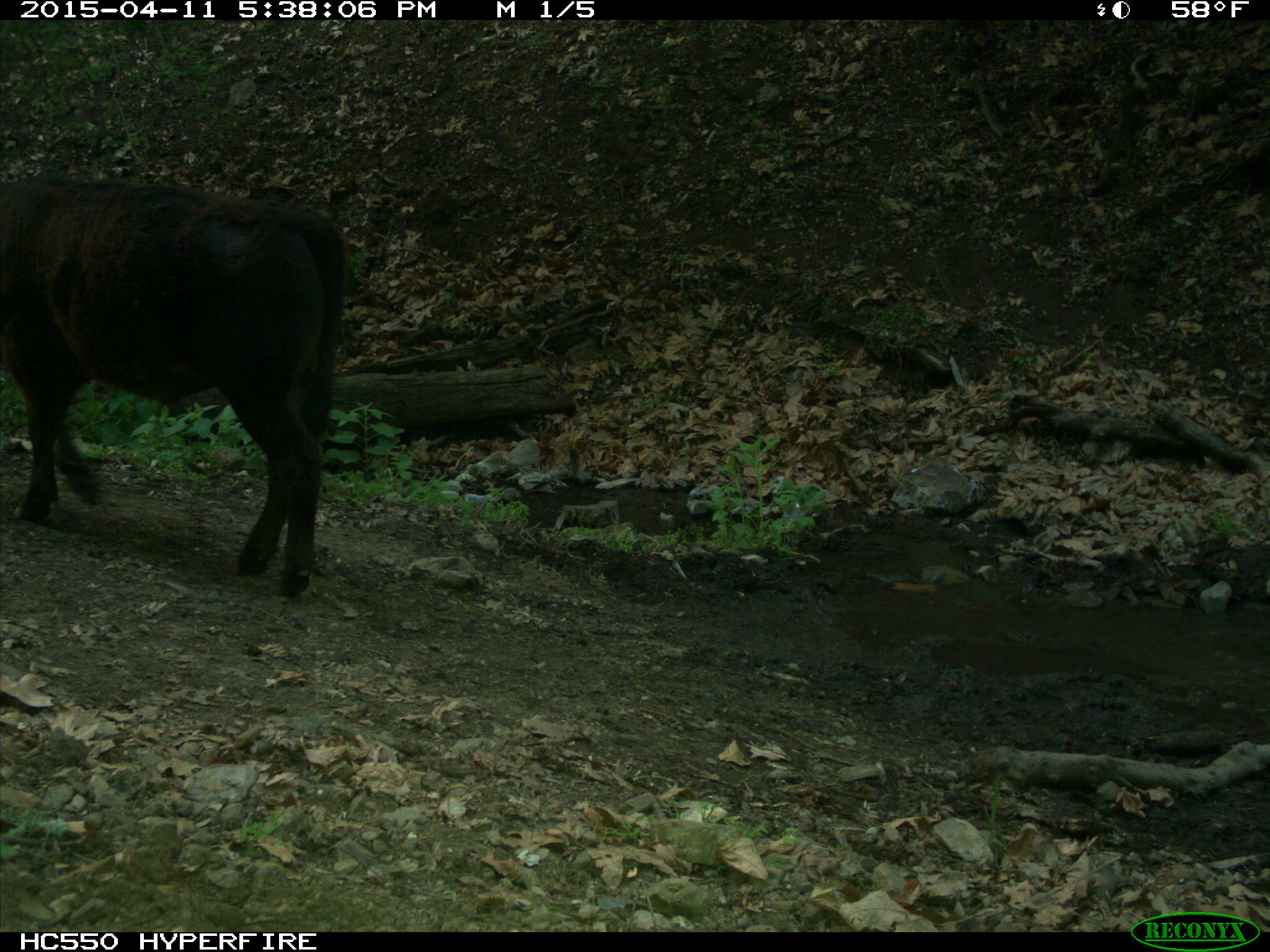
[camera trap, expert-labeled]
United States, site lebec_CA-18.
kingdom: Animalia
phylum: Chordata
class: Mammalia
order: Artiodactyla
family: Bovidae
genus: Bos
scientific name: Bos taurus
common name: domestic cow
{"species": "Bos taurus (domestic cow)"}